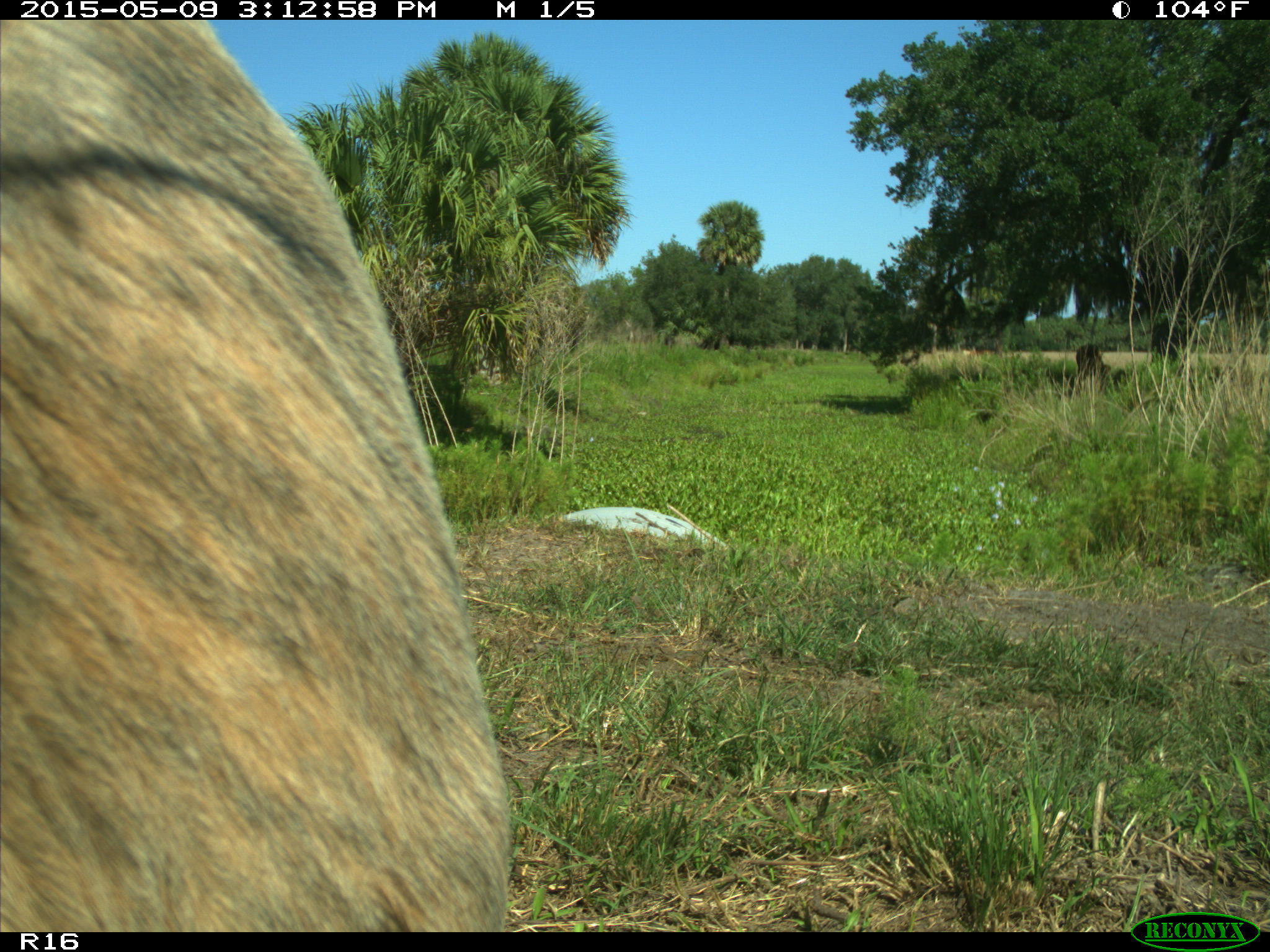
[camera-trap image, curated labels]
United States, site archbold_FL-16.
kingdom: Animalia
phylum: Chordata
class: Mammalia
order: Artiodactyla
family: Bovidae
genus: Bos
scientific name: Bos taurus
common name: domestic cow